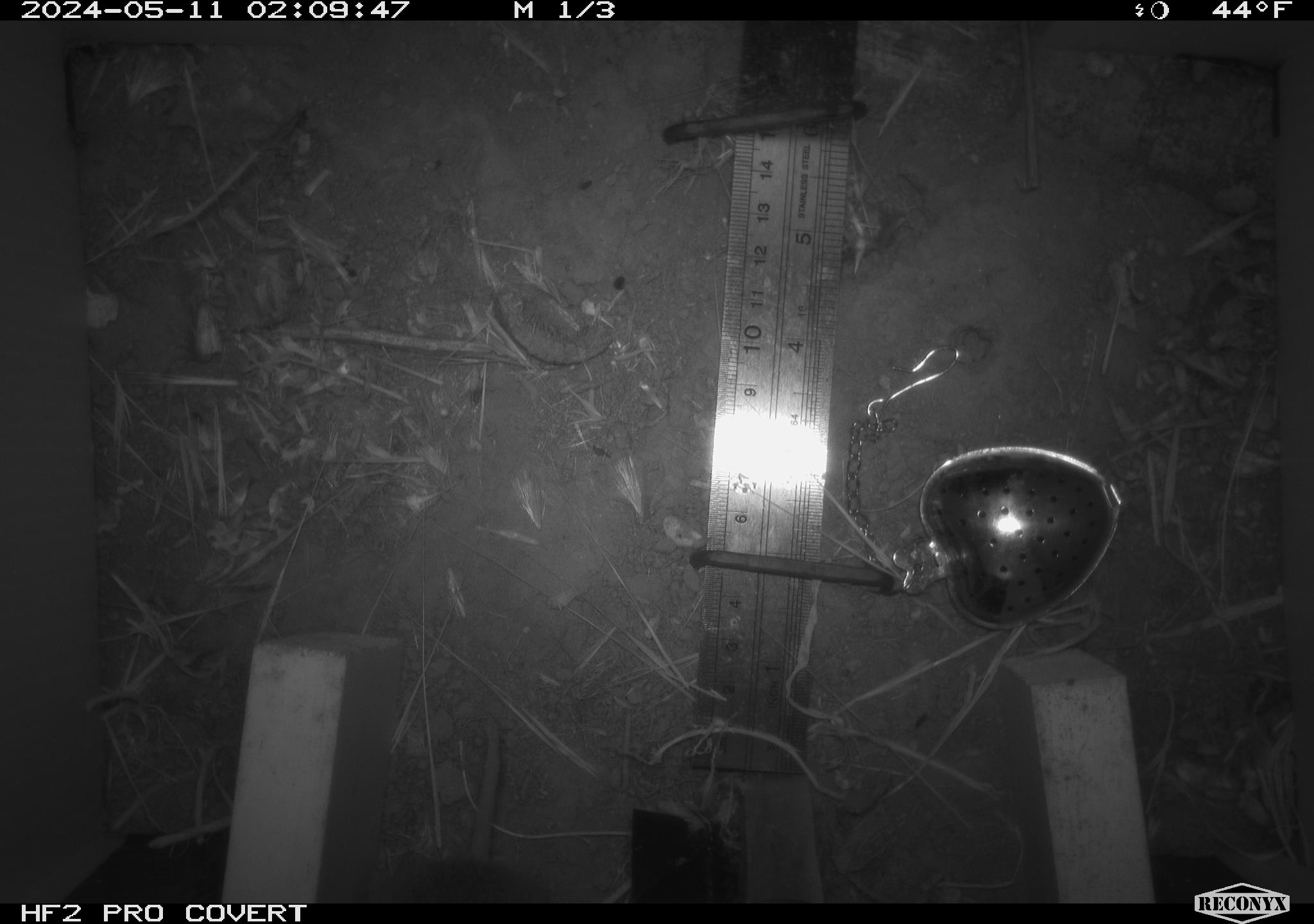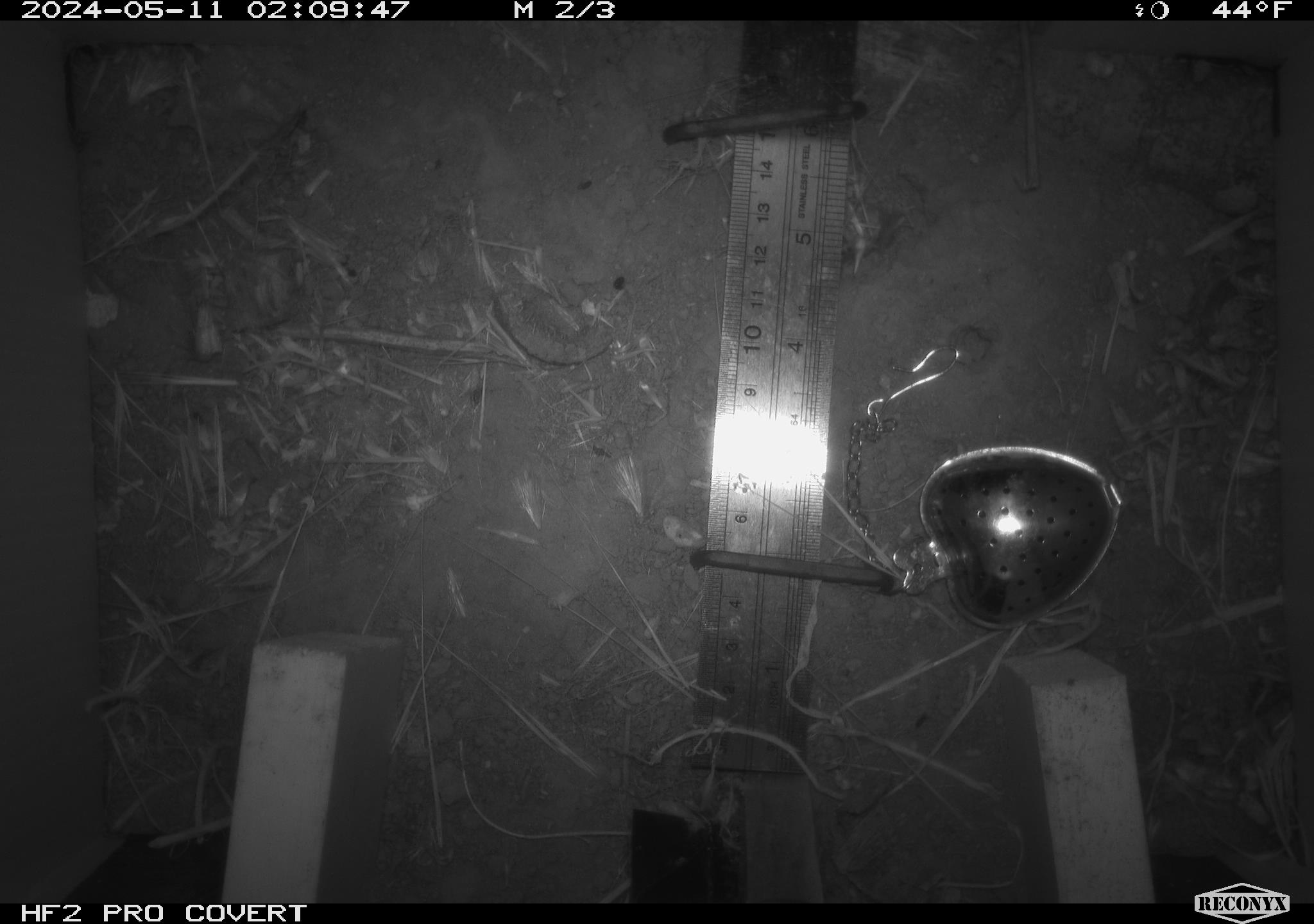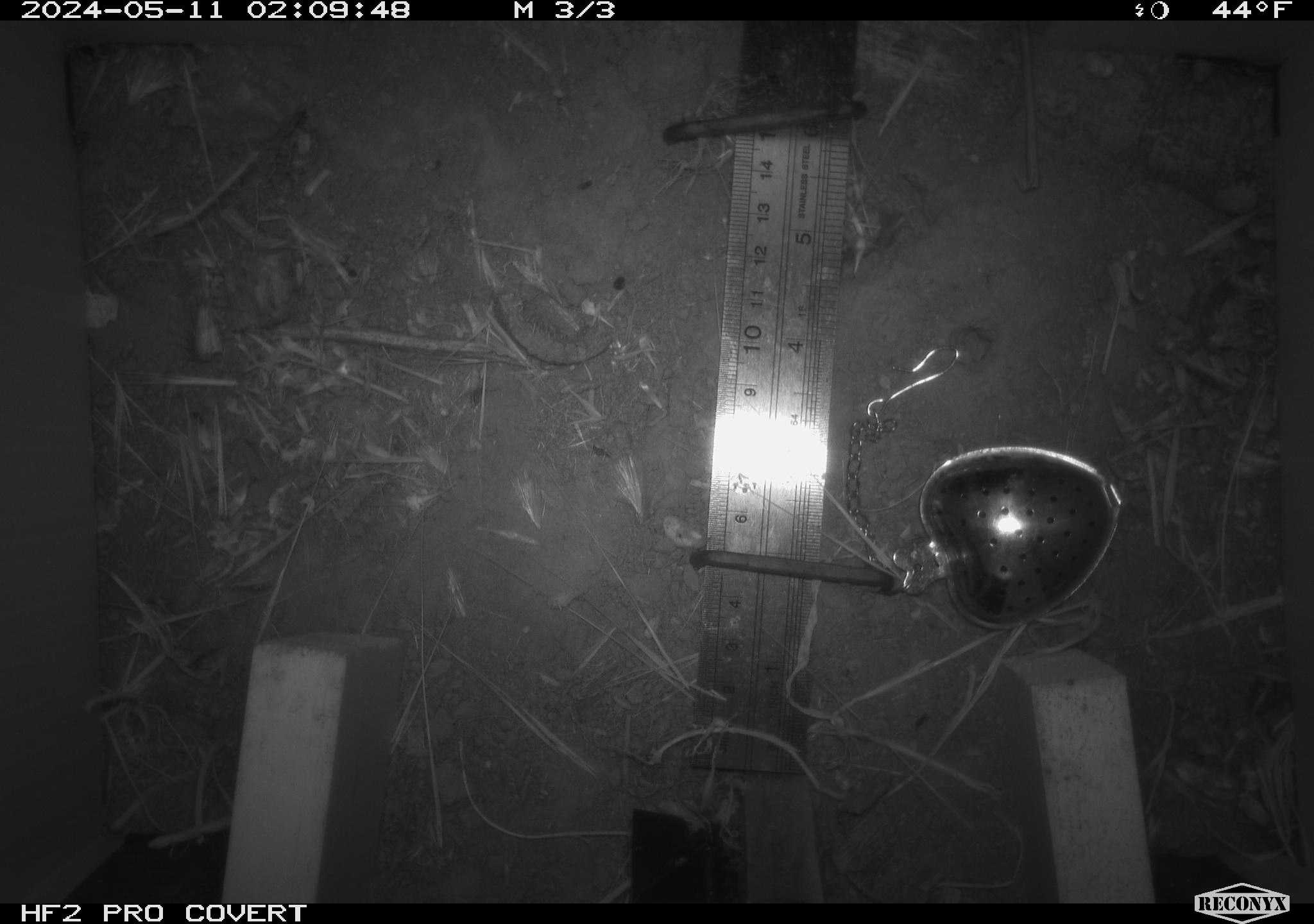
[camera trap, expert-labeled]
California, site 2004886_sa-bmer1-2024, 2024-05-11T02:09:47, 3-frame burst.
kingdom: Animalia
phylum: Chordata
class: Mammalia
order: Rodentia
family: Cricetidae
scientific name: Arvicolinae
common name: voles, lemmings, and muskrats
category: arvicolinae subfamily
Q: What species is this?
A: Arvicolinae subfamily (voles, lemmings, and muskrats) (Arvicolinae).